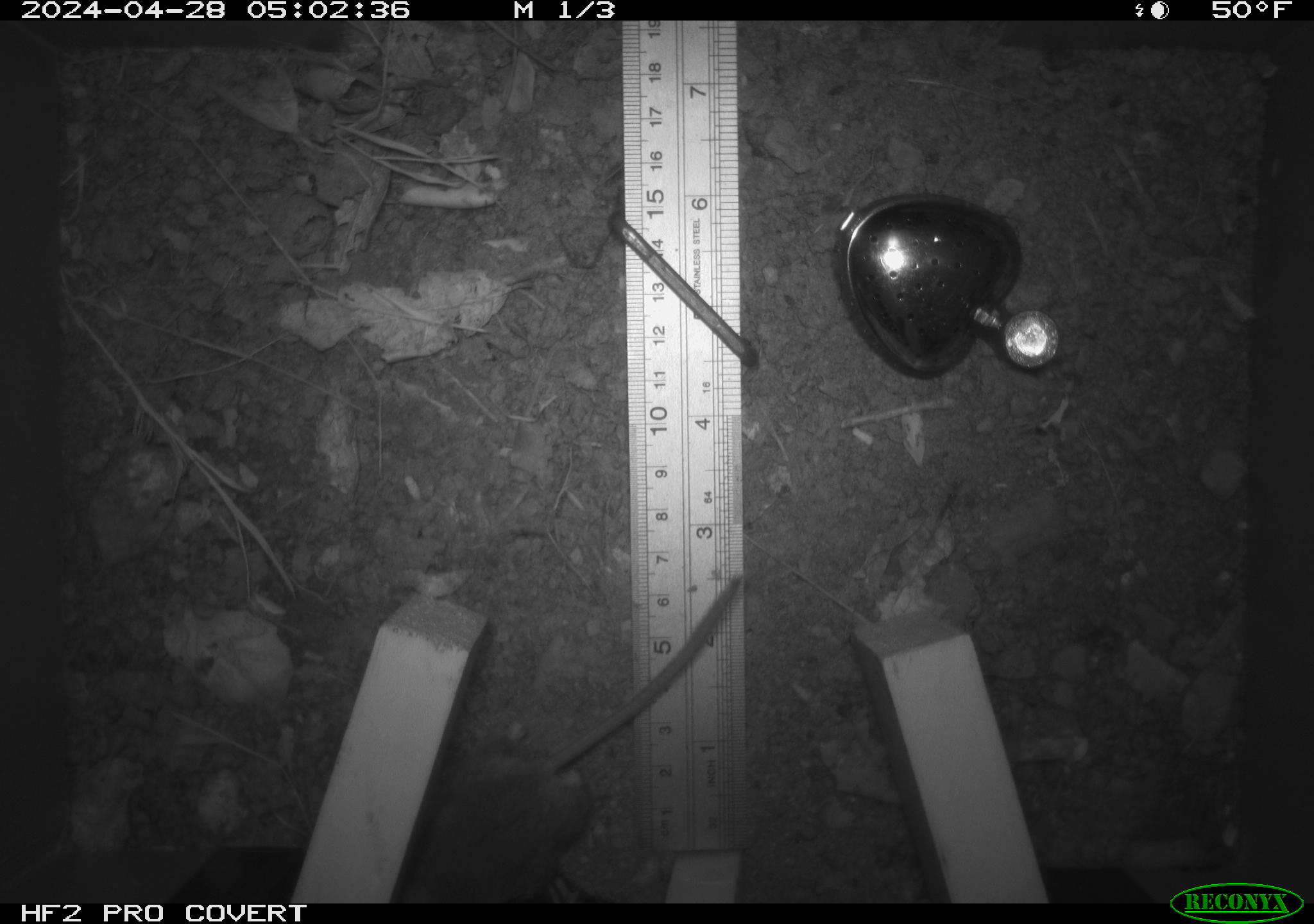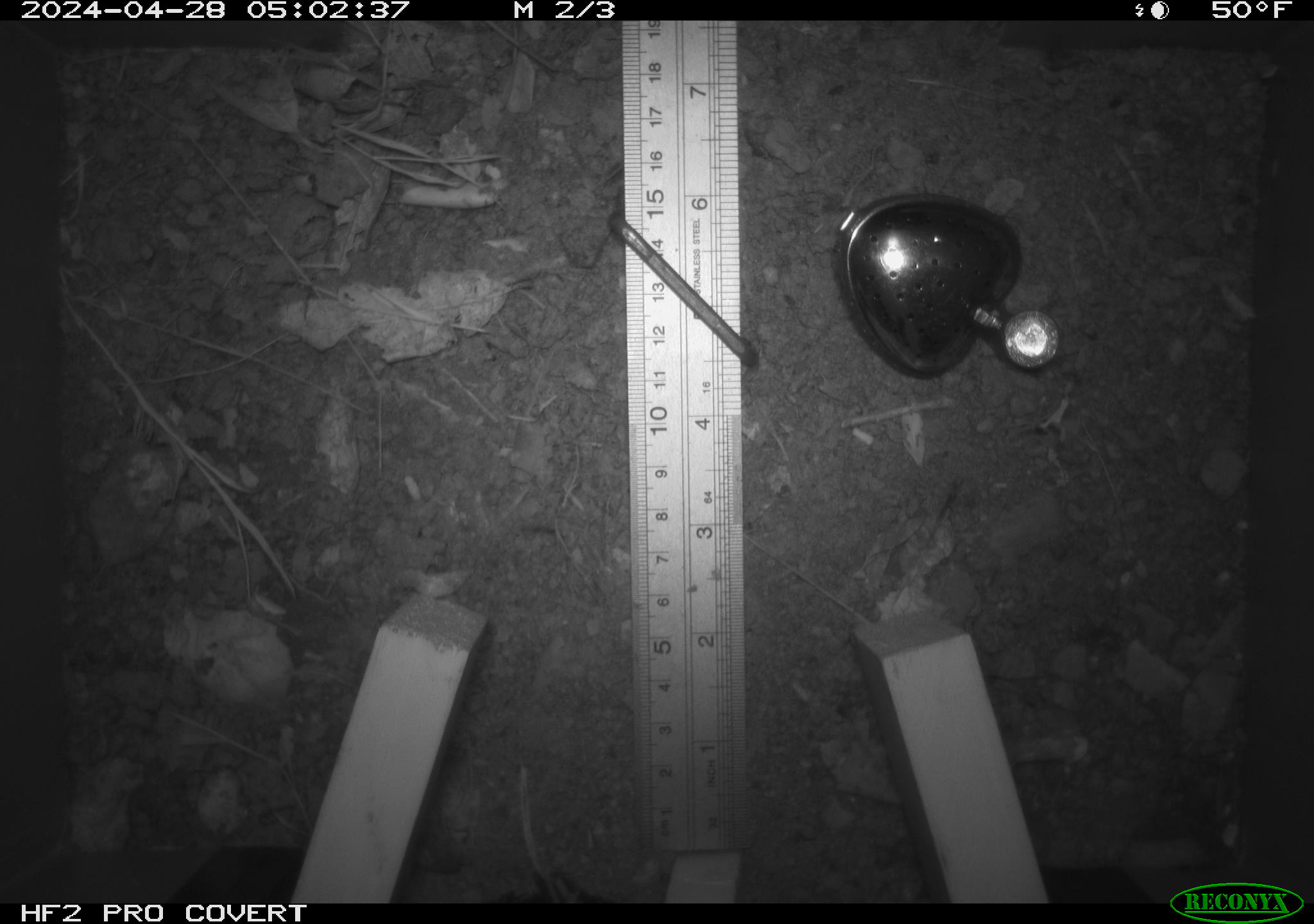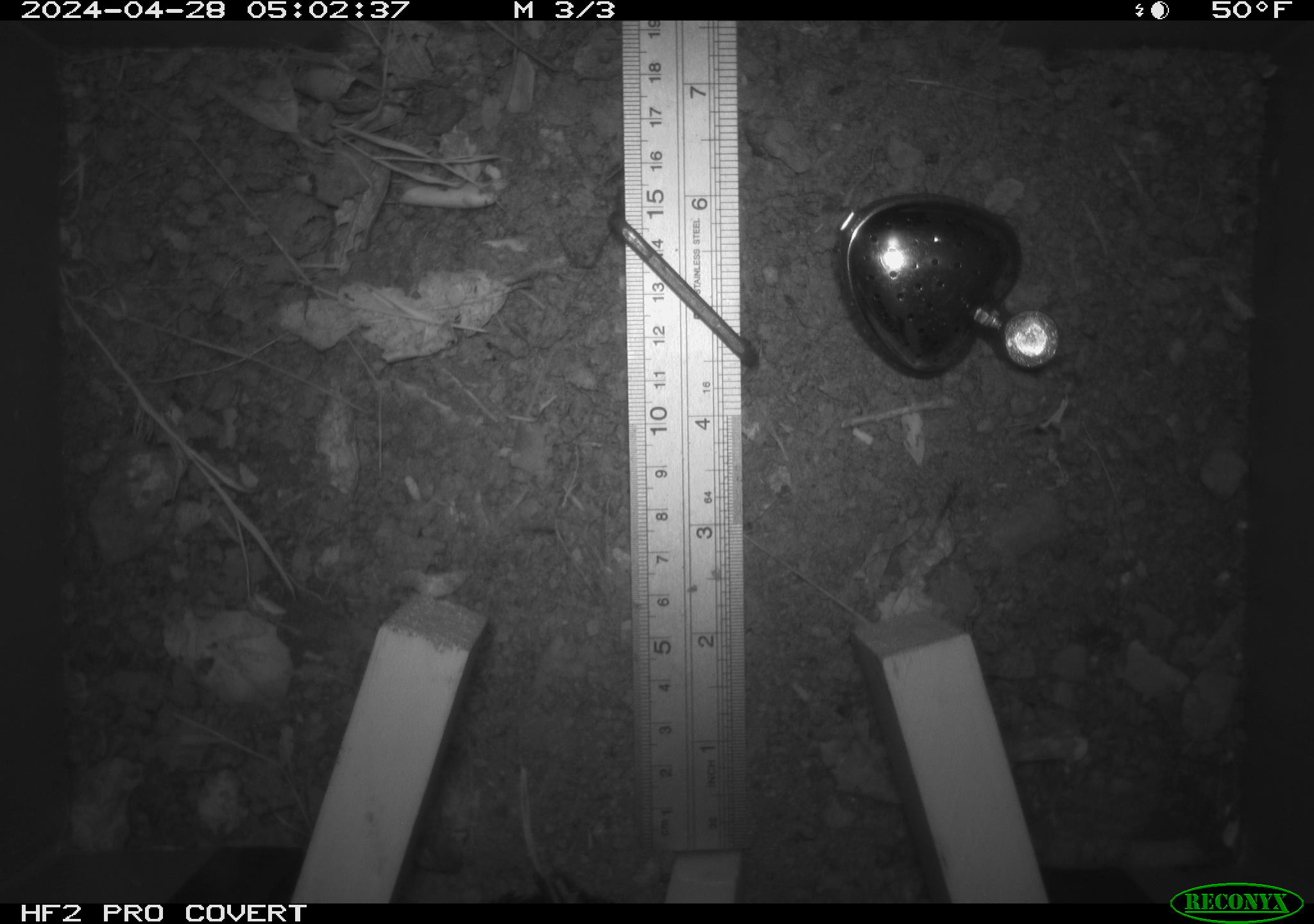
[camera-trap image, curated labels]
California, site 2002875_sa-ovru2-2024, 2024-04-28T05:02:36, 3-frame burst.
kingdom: Animalia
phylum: Chordata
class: Mammalia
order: Rodentia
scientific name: Rodentia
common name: rodent